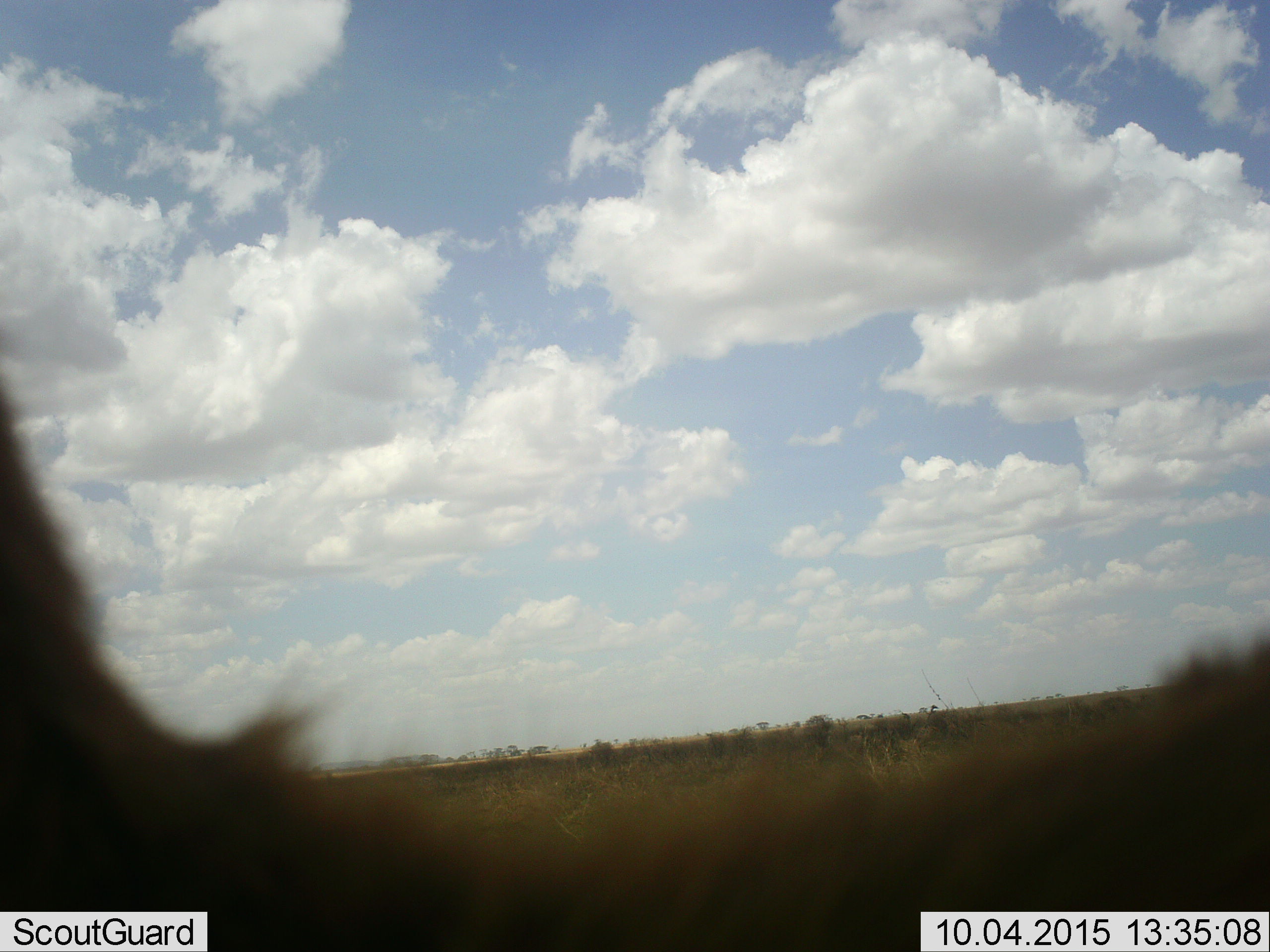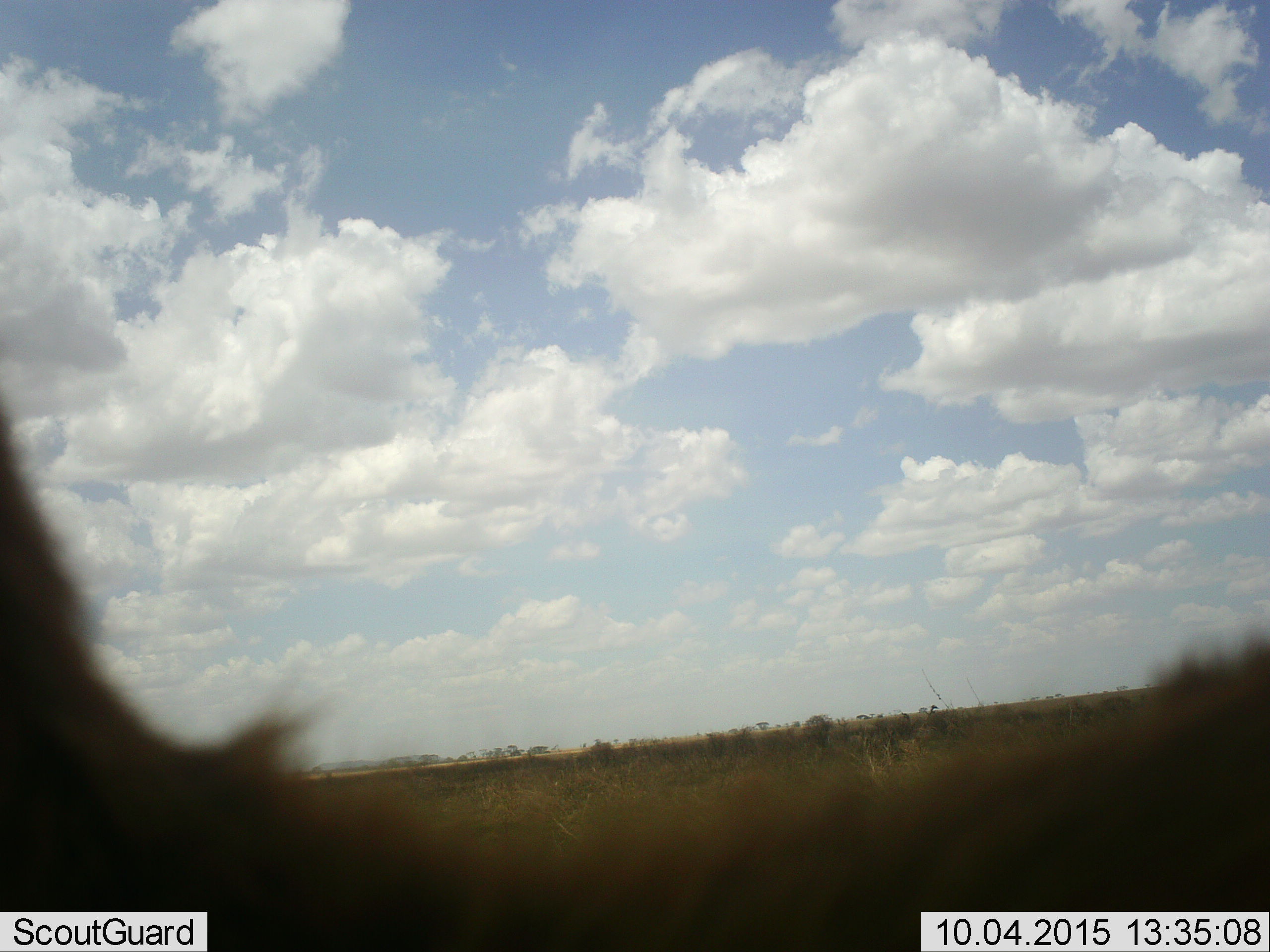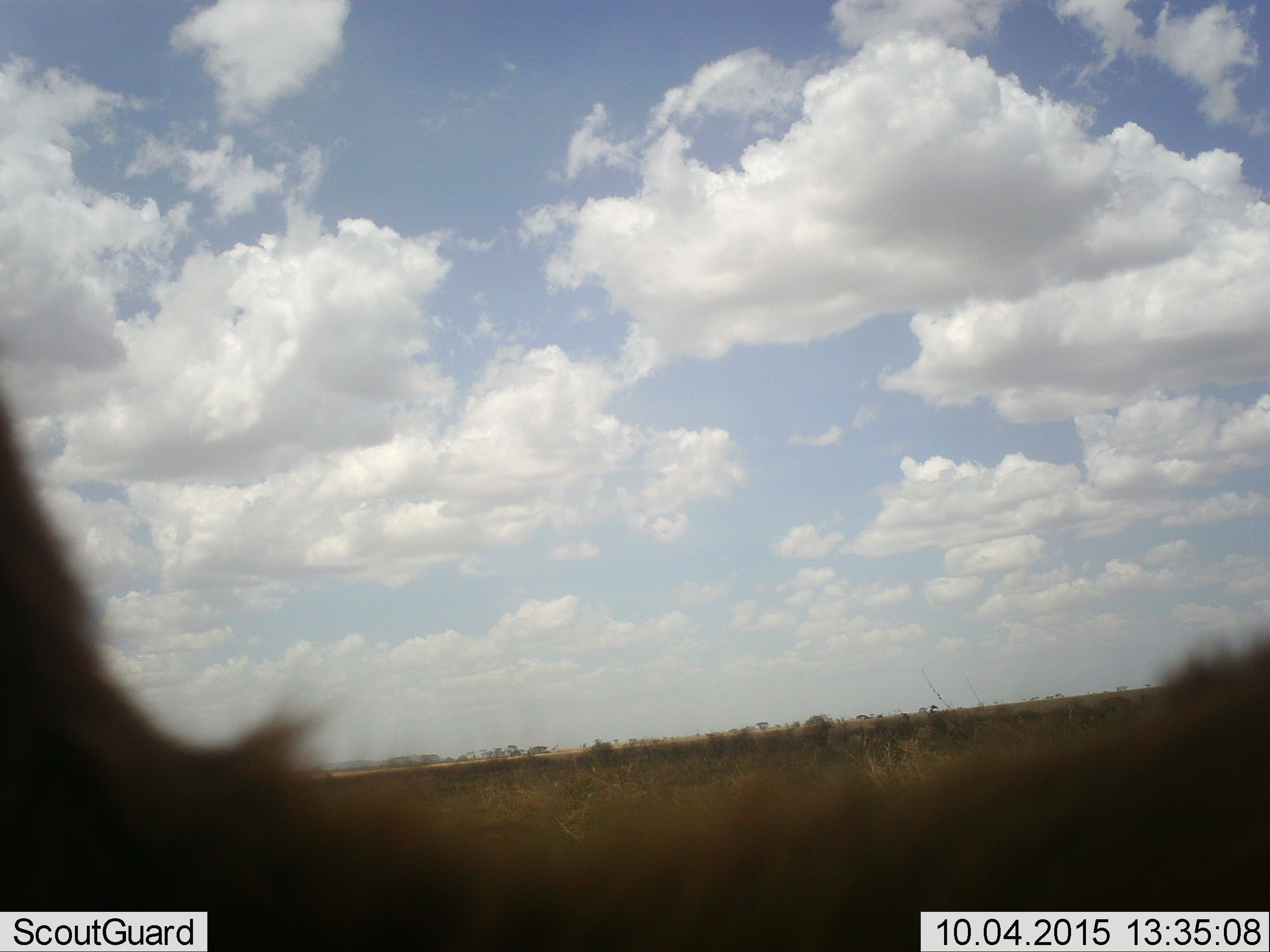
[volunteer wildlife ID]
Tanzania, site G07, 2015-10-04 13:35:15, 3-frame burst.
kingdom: Animalia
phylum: Chordata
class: Mammalia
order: Artiodactyla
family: Bovidae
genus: Eudorcas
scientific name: Eudorcas thomsonii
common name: thomson's gazelle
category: gazellethomsons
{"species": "gazellethomsons (thomson's gazelle) (Eudorcas thomsonii)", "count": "1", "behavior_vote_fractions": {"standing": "100%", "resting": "0%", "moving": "0%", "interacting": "0%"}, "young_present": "0%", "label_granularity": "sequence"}